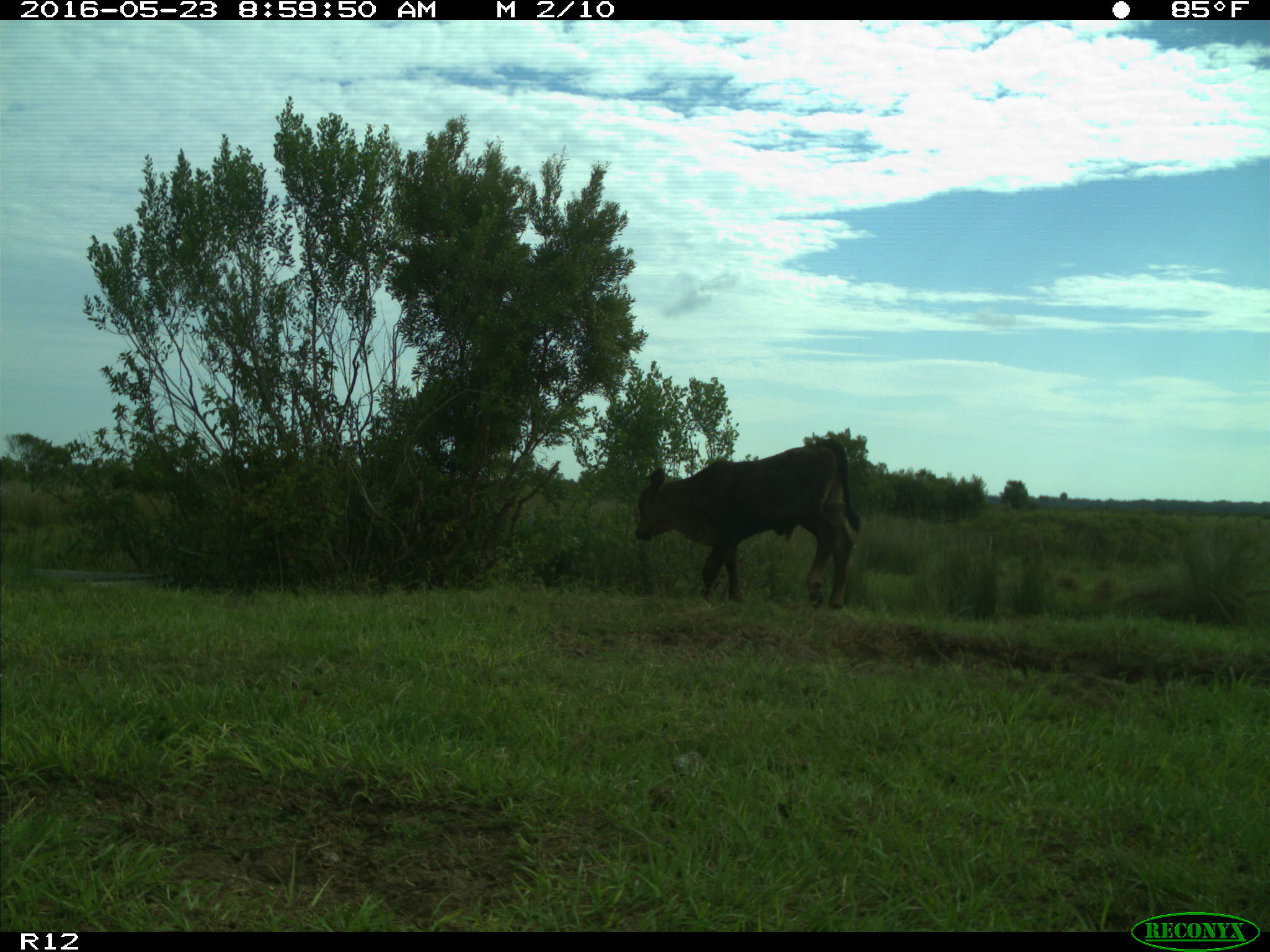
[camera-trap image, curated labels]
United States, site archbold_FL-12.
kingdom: Animalia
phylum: Chordata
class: Mammalia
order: Artiodactyla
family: Bovidae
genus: Bos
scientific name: Bos taurus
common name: domestic cow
Bos taurus (domestic cow).